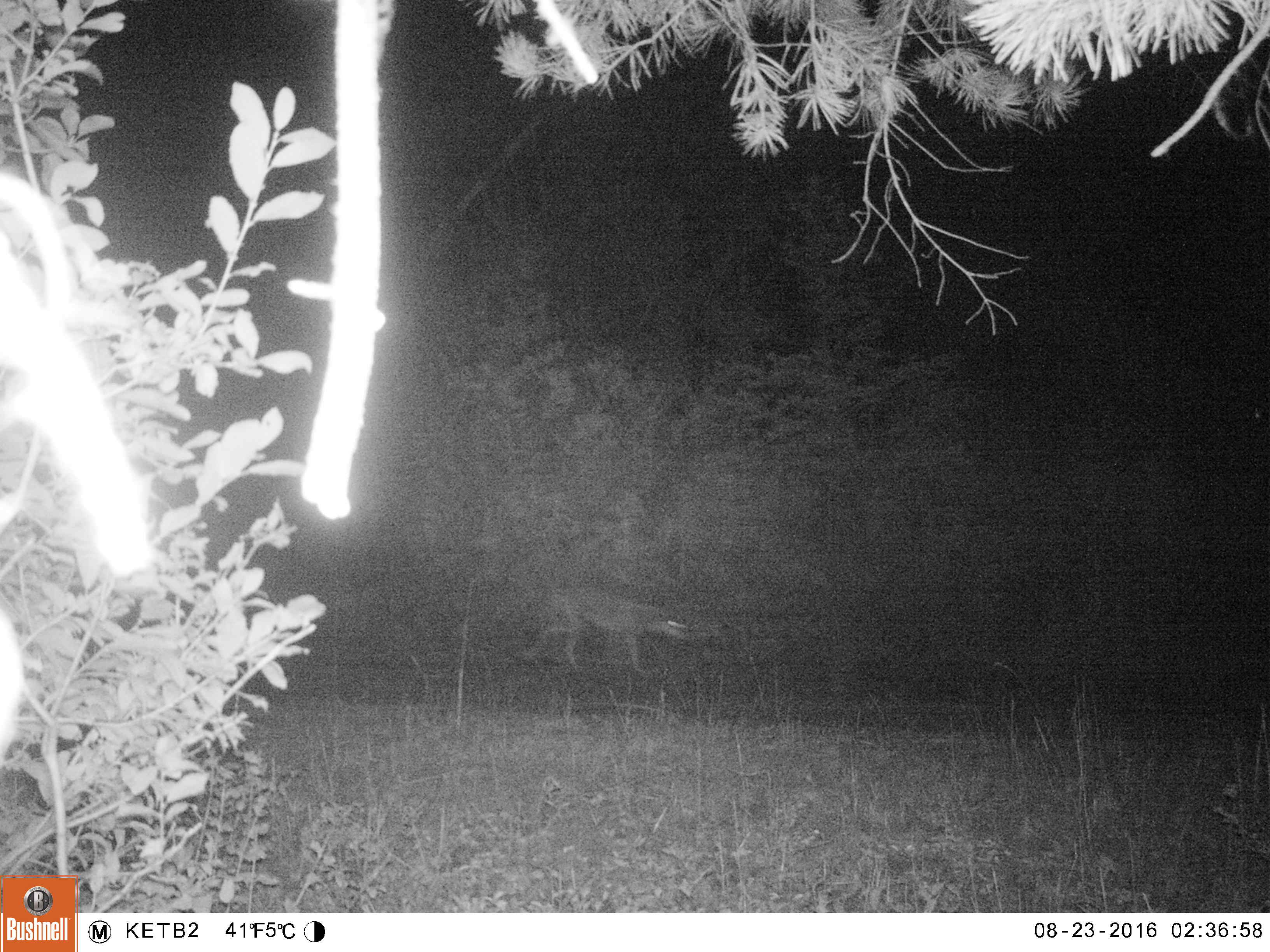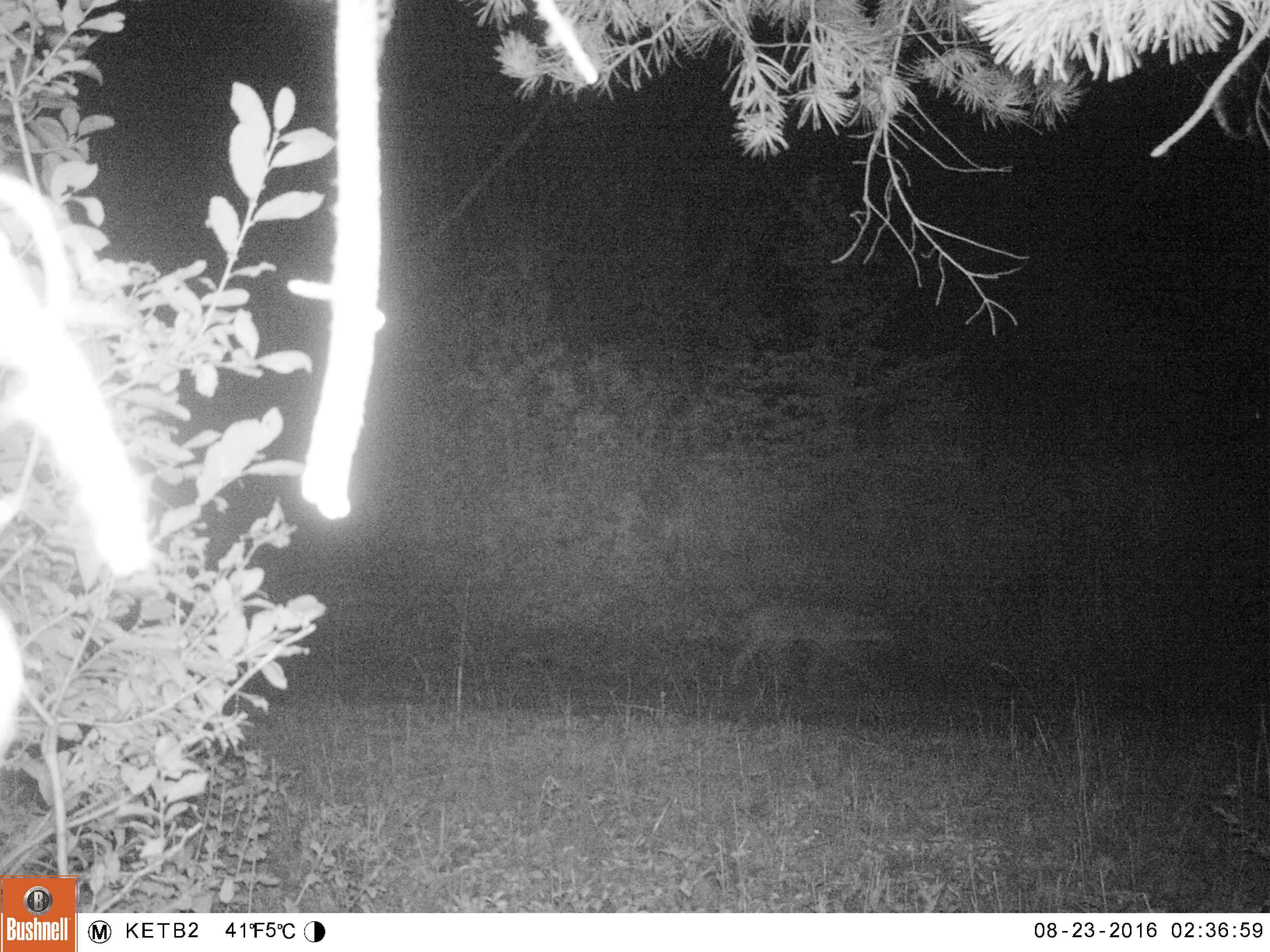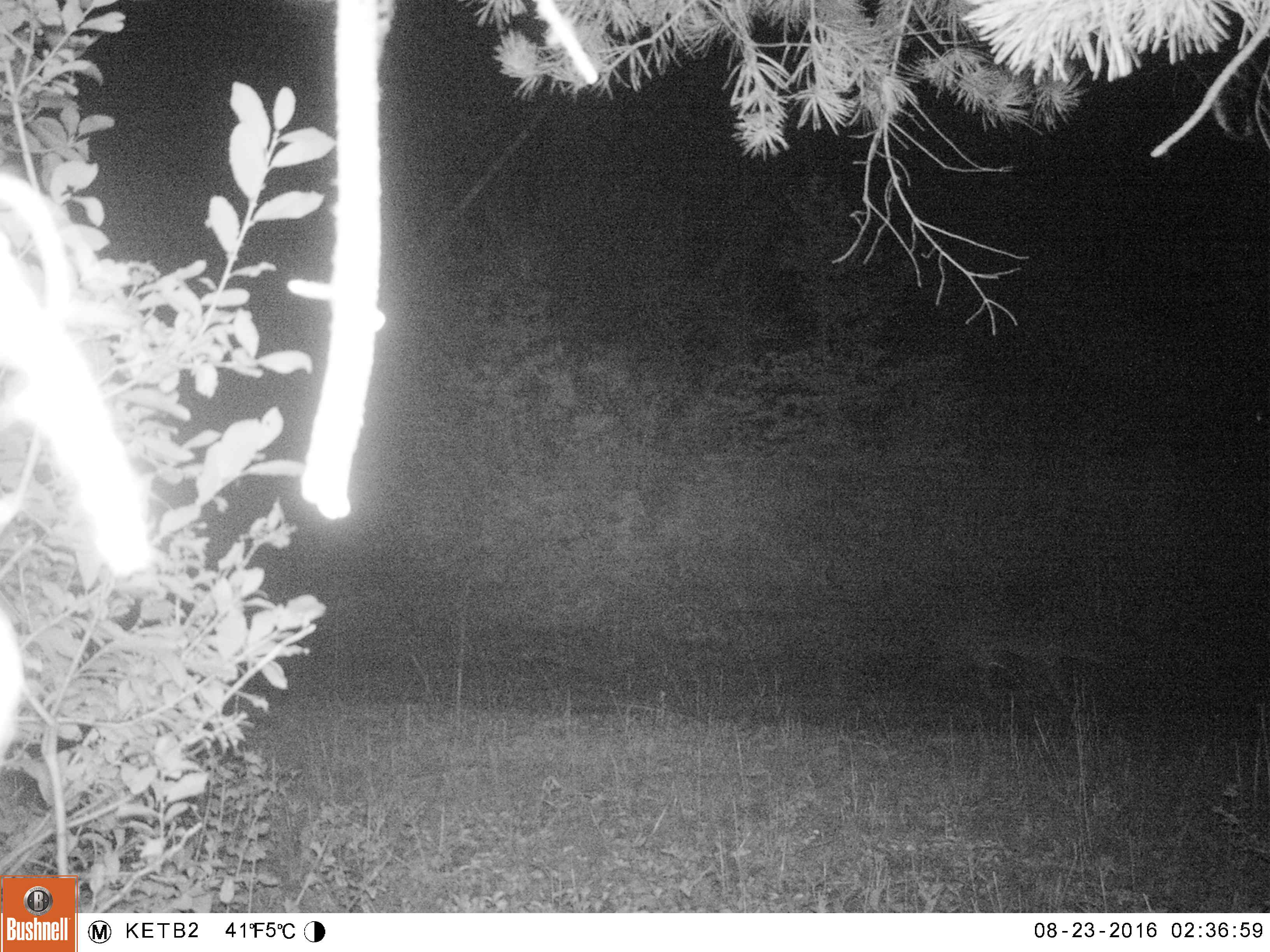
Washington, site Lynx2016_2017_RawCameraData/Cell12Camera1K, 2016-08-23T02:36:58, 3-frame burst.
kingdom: Animalia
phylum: Chordata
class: Mammalia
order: Carnivora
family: Canidae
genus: Canis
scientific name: Canis latrans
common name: coyote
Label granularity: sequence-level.